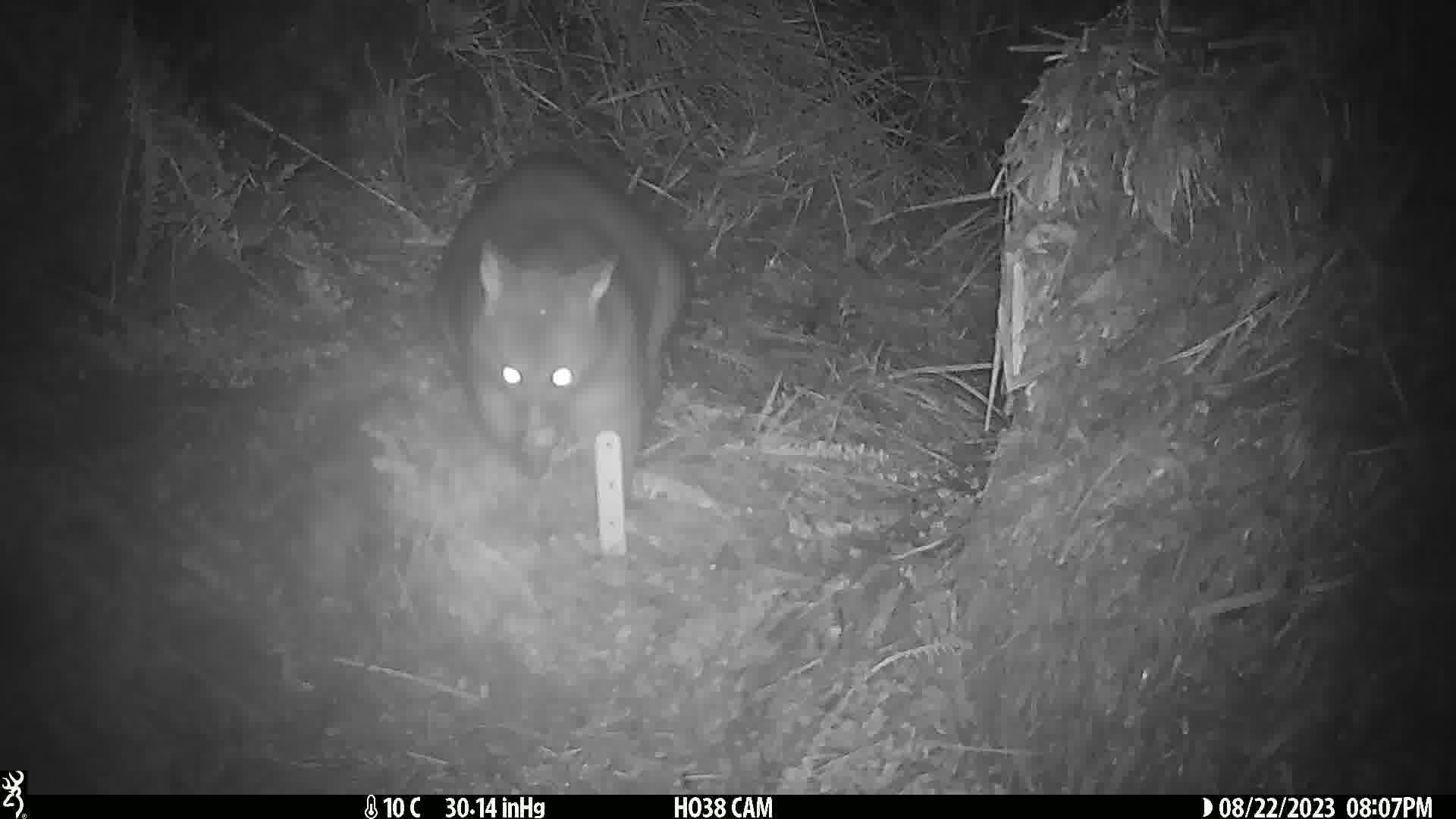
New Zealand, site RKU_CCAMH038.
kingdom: Animalia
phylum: Chordata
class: Mammalia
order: Diprotodontia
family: Phalangeridae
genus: Trichosurus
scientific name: Trichosurus vulpecula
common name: common brushtail possum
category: possum